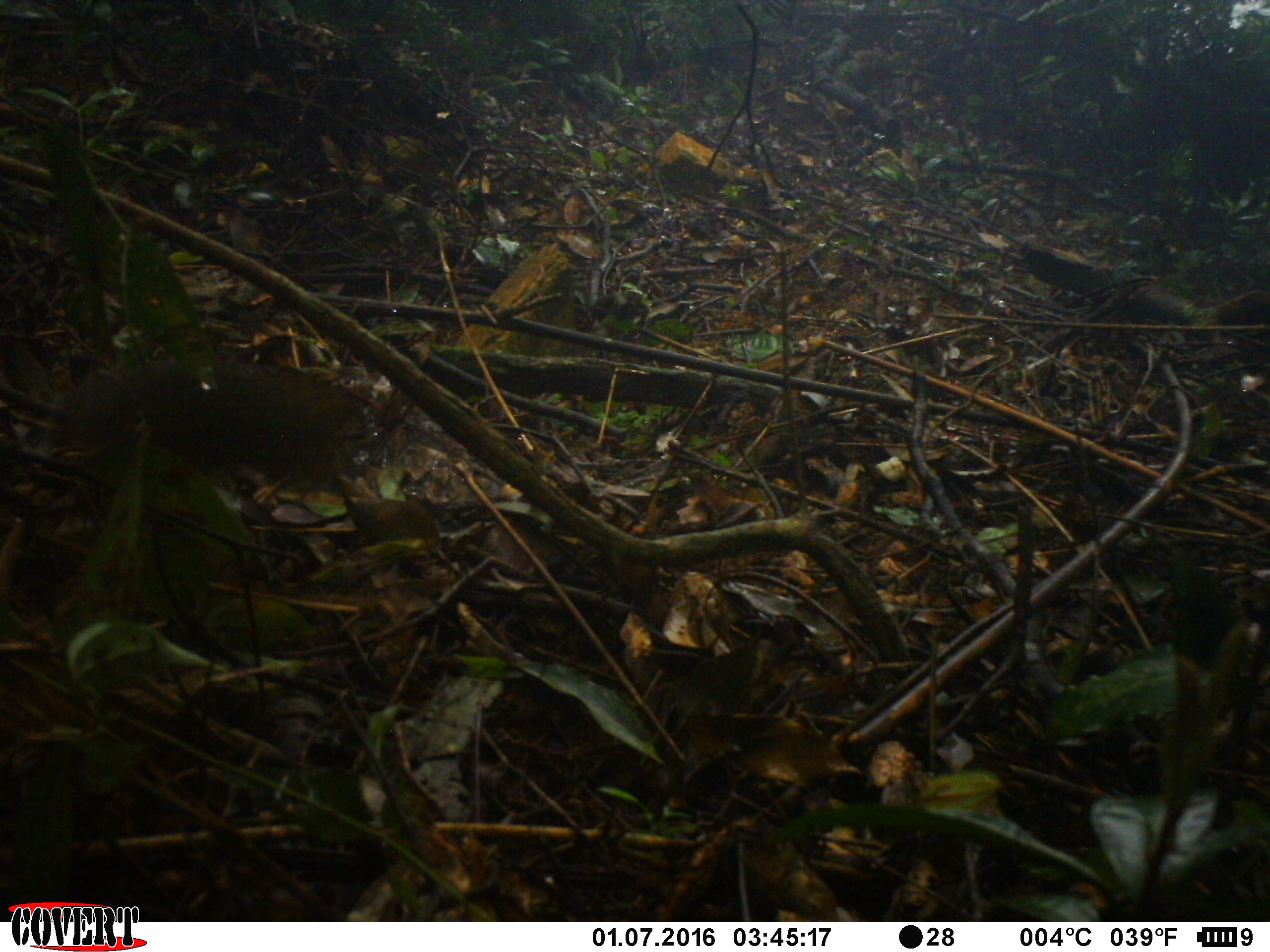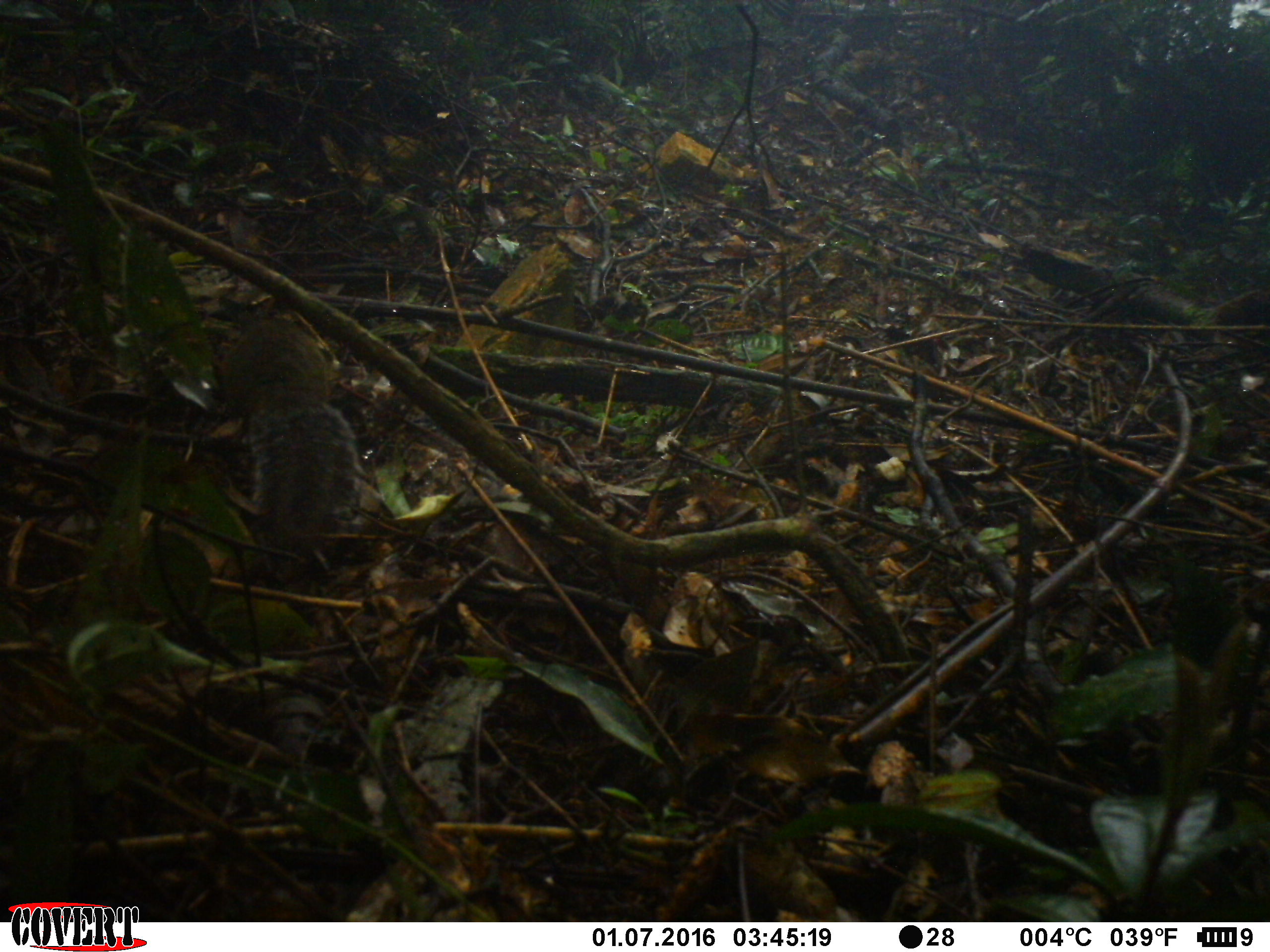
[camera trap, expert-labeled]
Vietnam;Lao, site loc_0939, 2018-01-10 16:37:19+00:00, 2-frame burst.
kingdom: Animalia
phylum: Chordata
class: Mammalia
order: Rodentia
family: Sciuridae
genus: Dremomys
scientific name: Dremomys rufigenis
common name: red-cheeked squirrel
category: red cheeked squirrel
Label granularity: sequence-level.